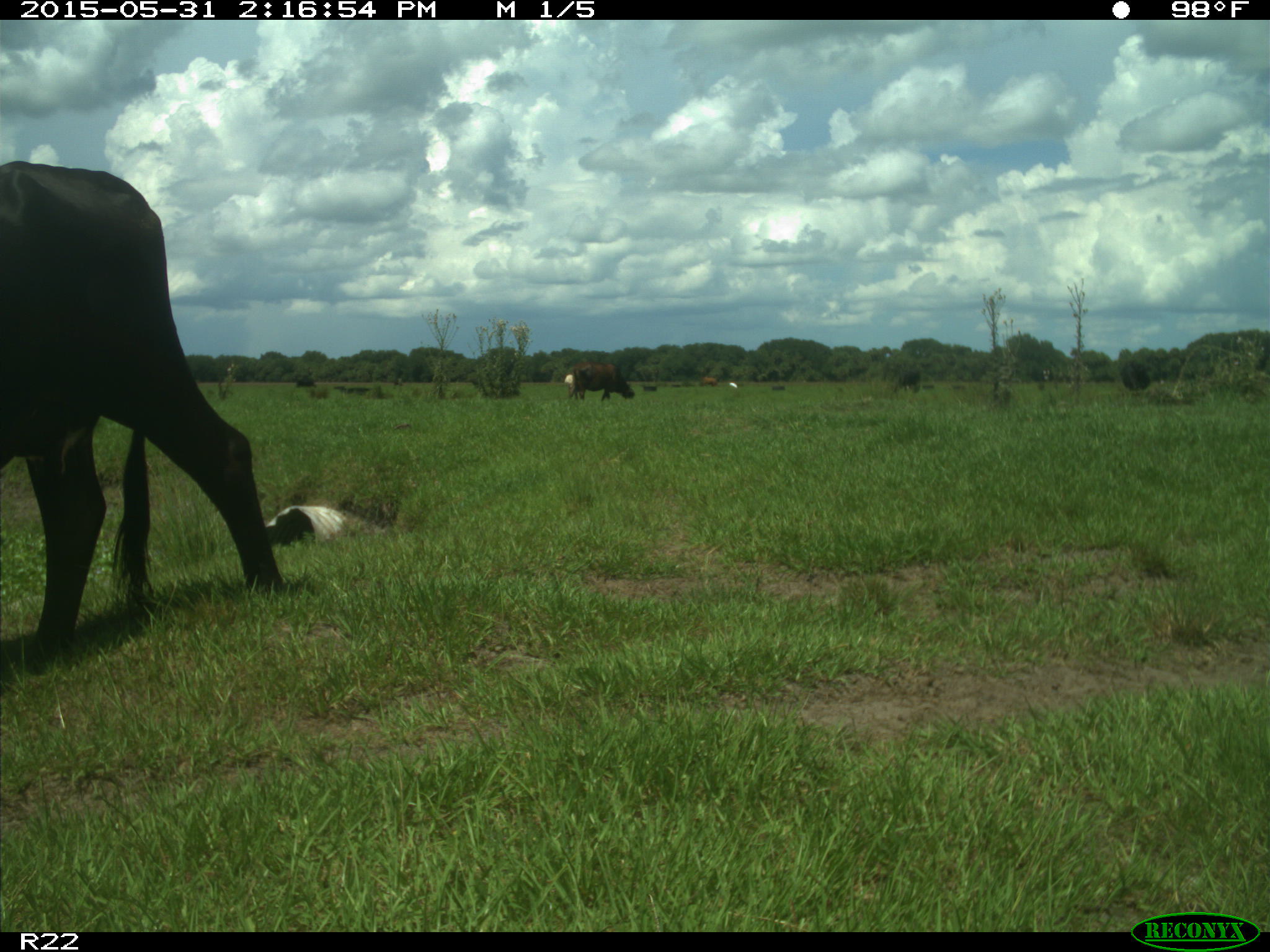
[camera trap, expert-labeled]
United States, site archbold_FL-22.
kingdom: Animalia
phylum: Chordata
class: Mammalia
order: Artiodactyla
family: Bovidae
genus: Bos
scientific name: Bos taurus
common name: domestic cow